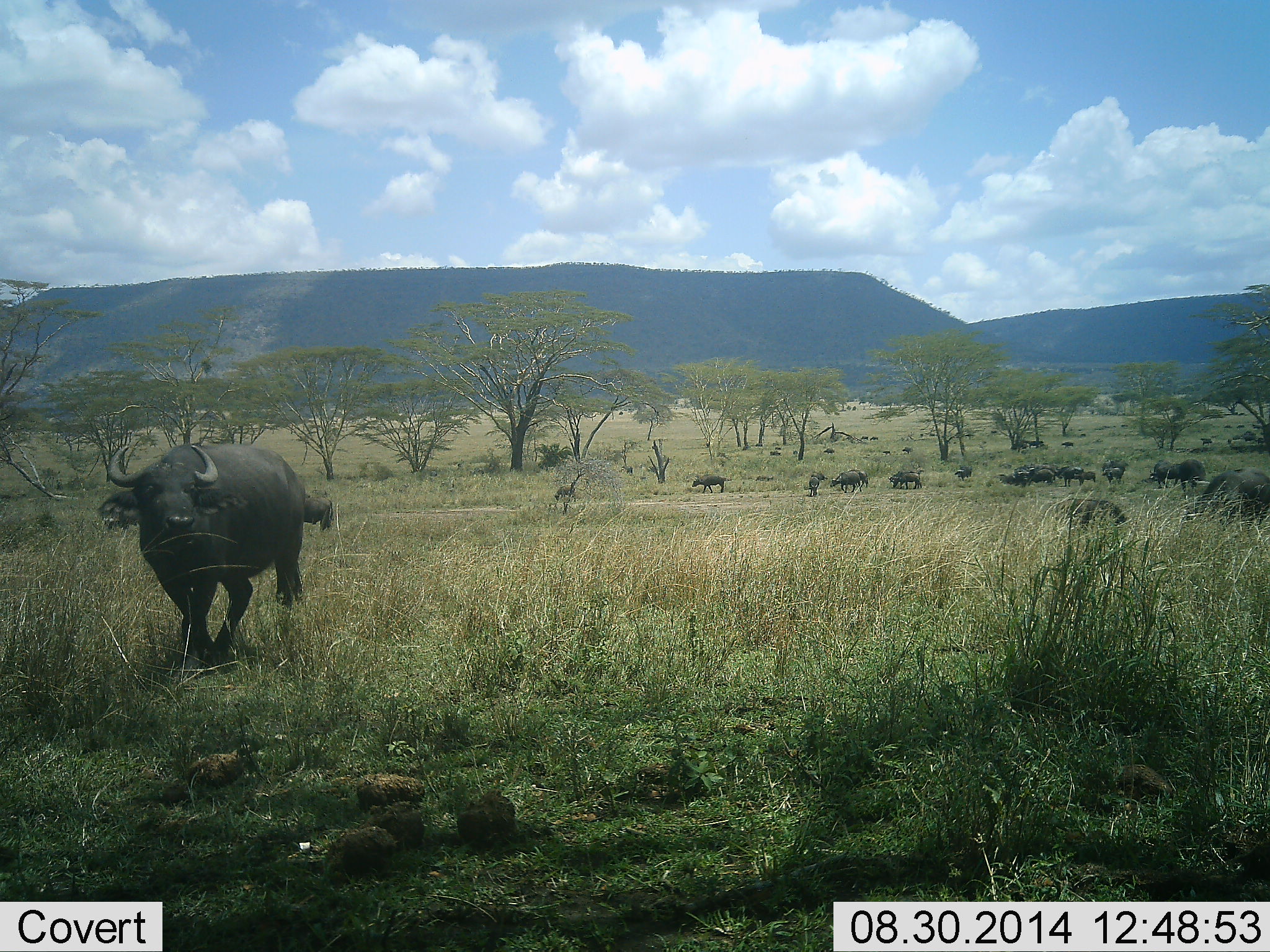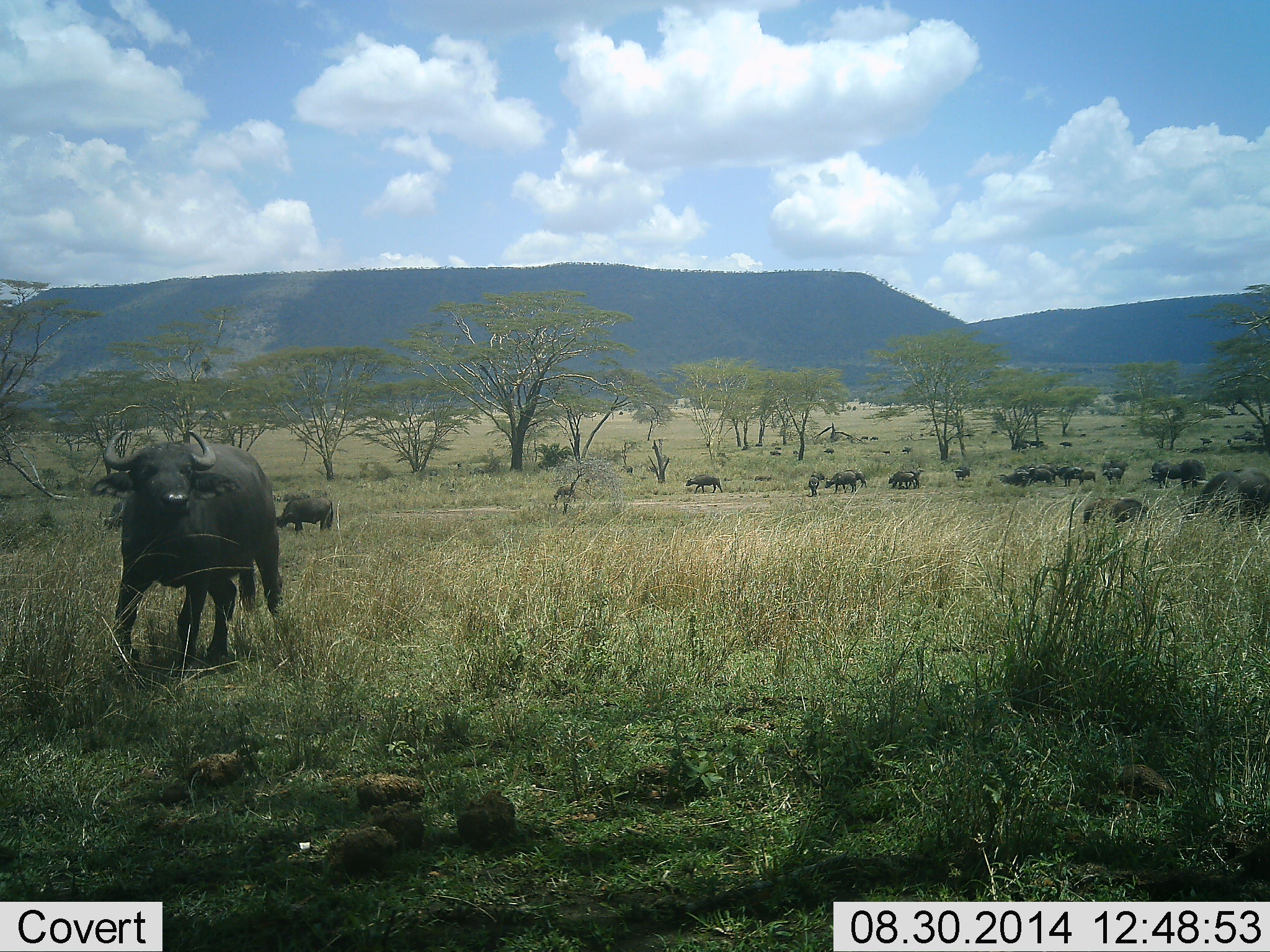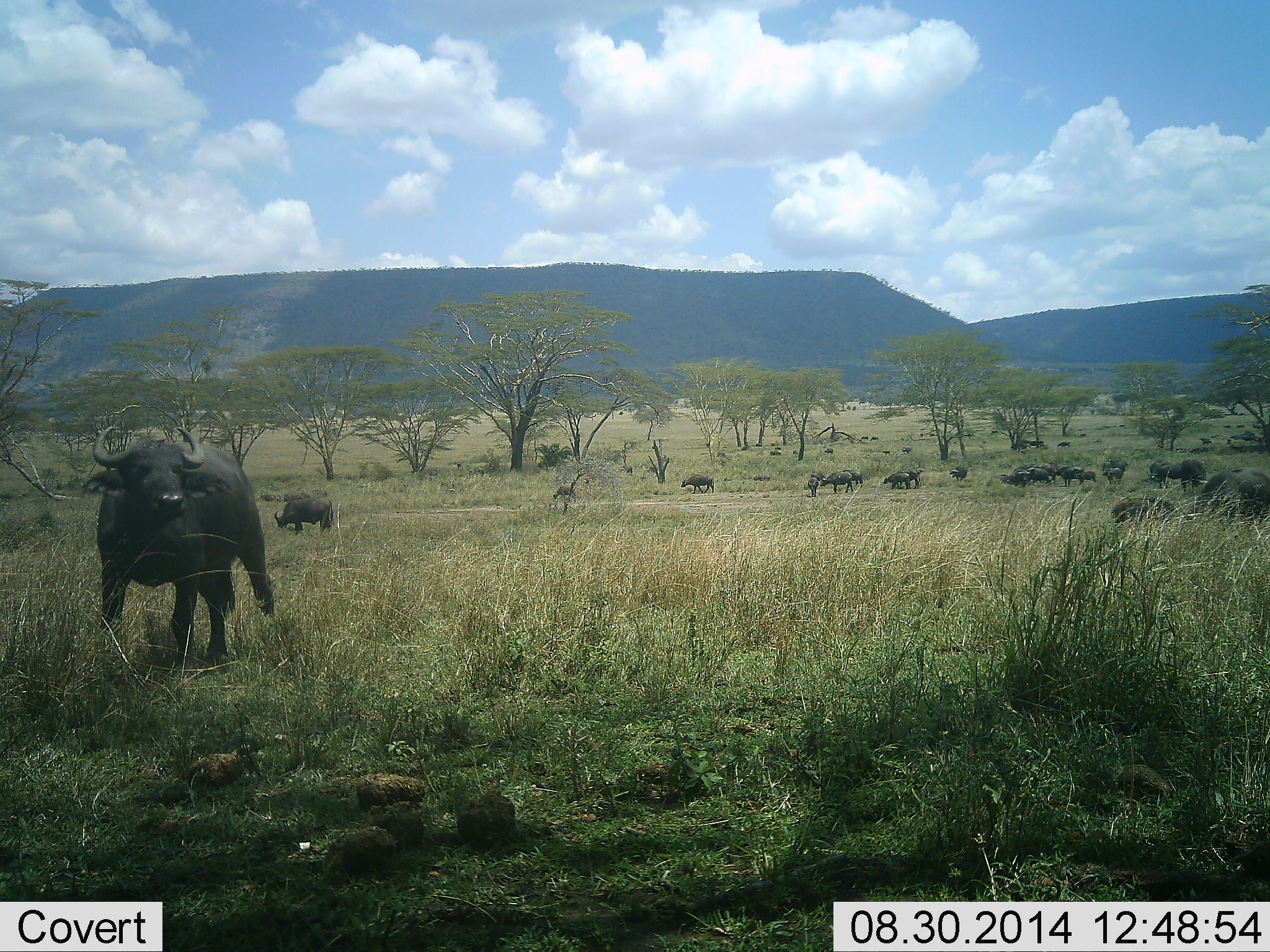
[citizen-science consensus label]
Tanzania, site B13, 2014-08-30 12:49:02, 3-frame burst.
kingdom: Animalia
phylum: Chordata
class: Mammalia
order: Artiodactyla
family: Bovidae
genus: Syncerus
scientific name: Syncerus caffer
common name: cape buffalo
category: buffalo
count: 11-50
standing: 40%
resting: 0%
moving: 90%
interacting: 0%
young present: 10%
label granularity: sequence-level